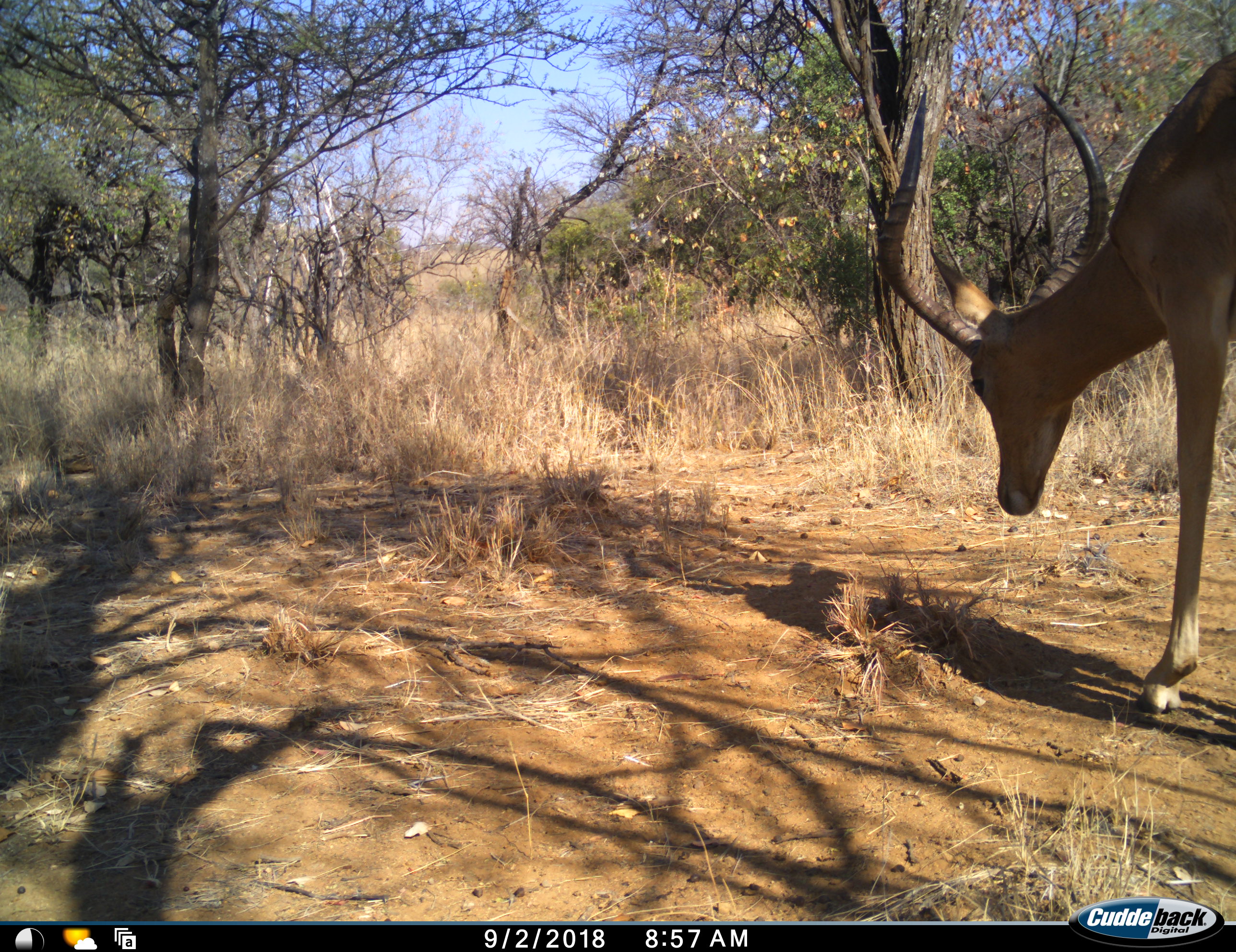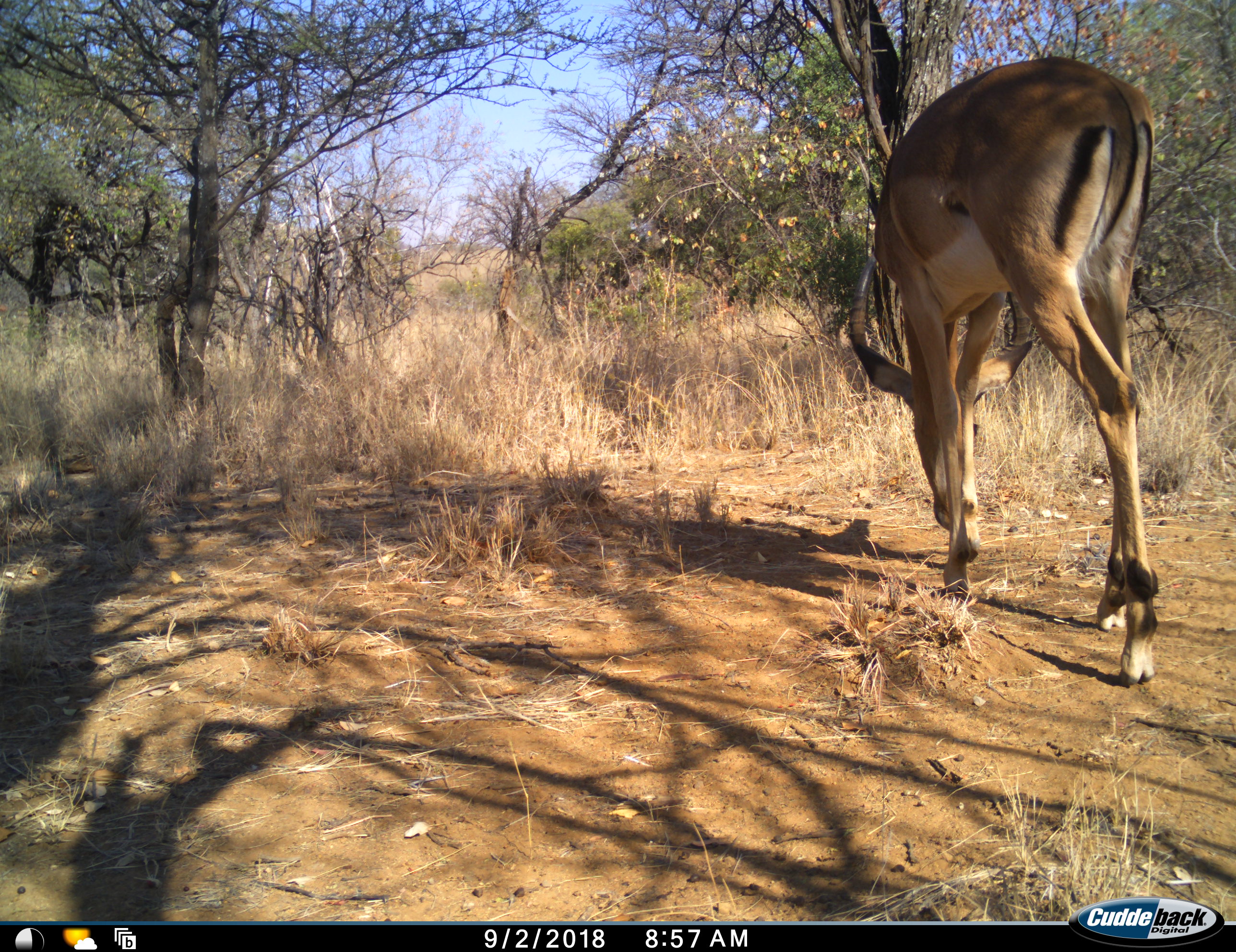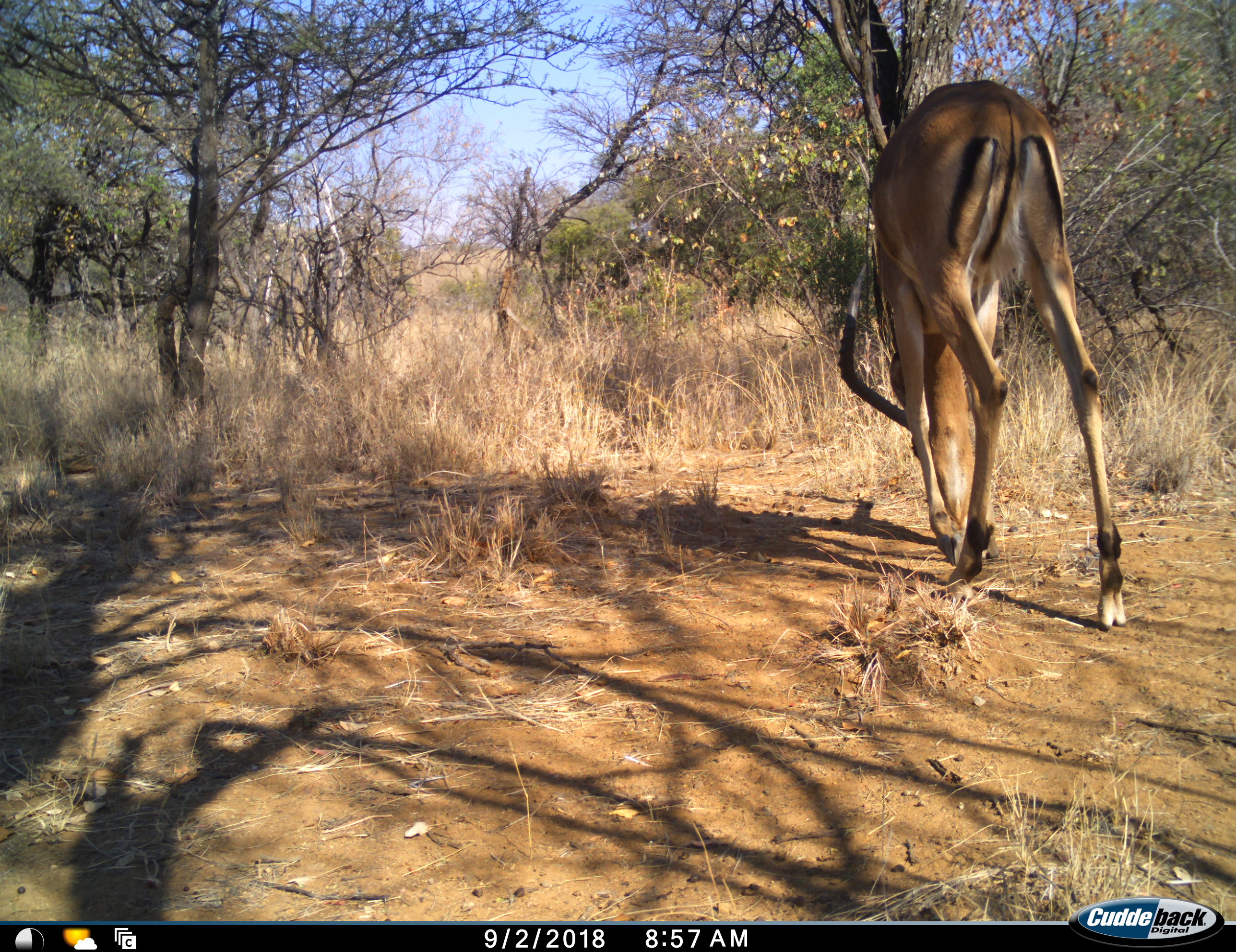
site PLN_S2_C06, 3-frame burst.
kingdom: Animalia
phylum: Chordata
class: Mammalia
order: Artiodactyla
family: Bovidae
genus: Aepyceros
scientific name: Aepyceros melampus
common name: impala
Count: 1.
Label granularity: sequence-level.